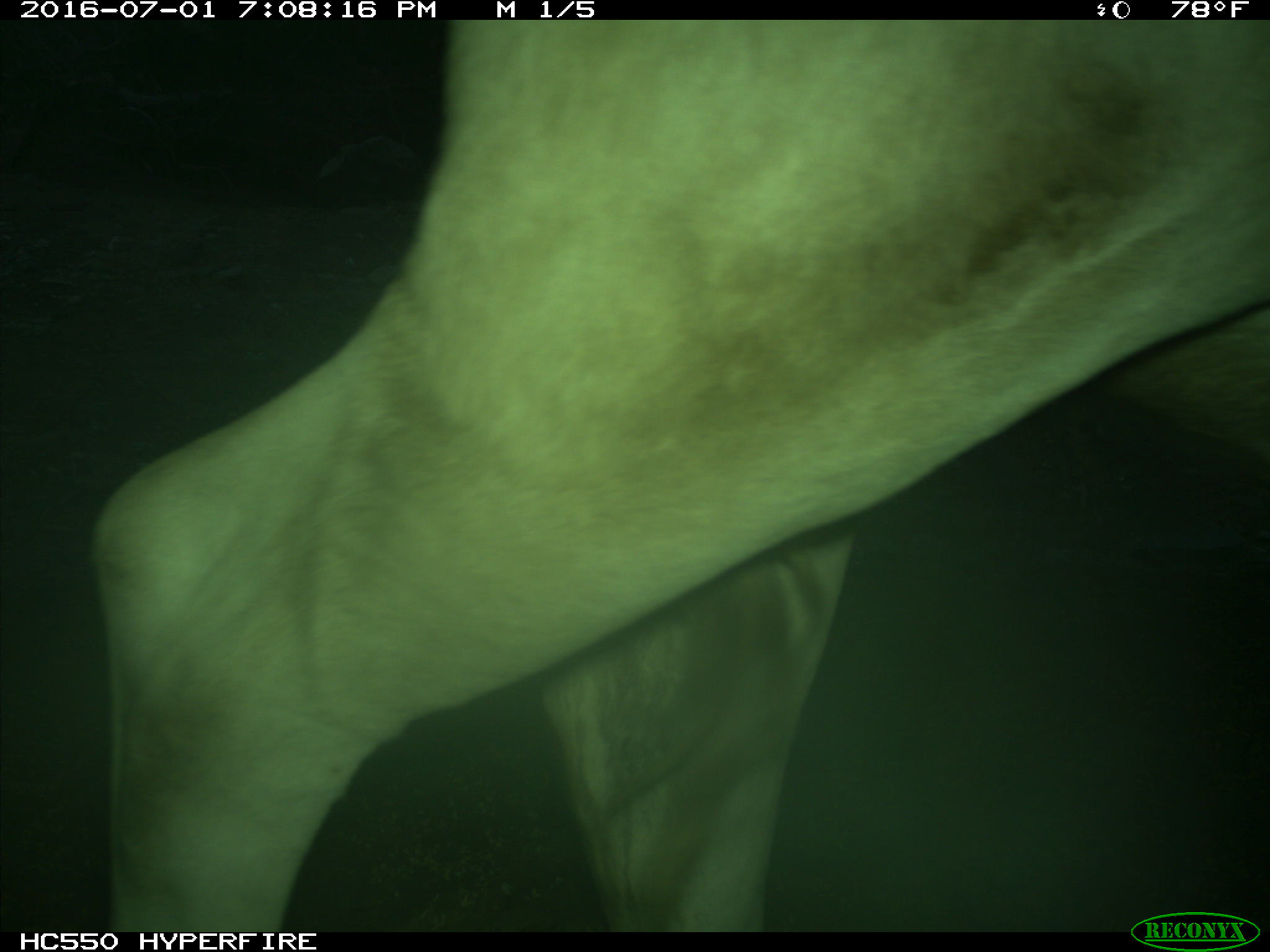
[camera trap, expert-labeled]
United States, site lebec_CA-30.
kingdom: Animalia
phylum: Chordata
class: Mammalia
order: Artiodactyla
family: Bovidae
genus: Bos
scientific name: Bos taurus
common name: domestic cow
Bos taurus (domestic cow).